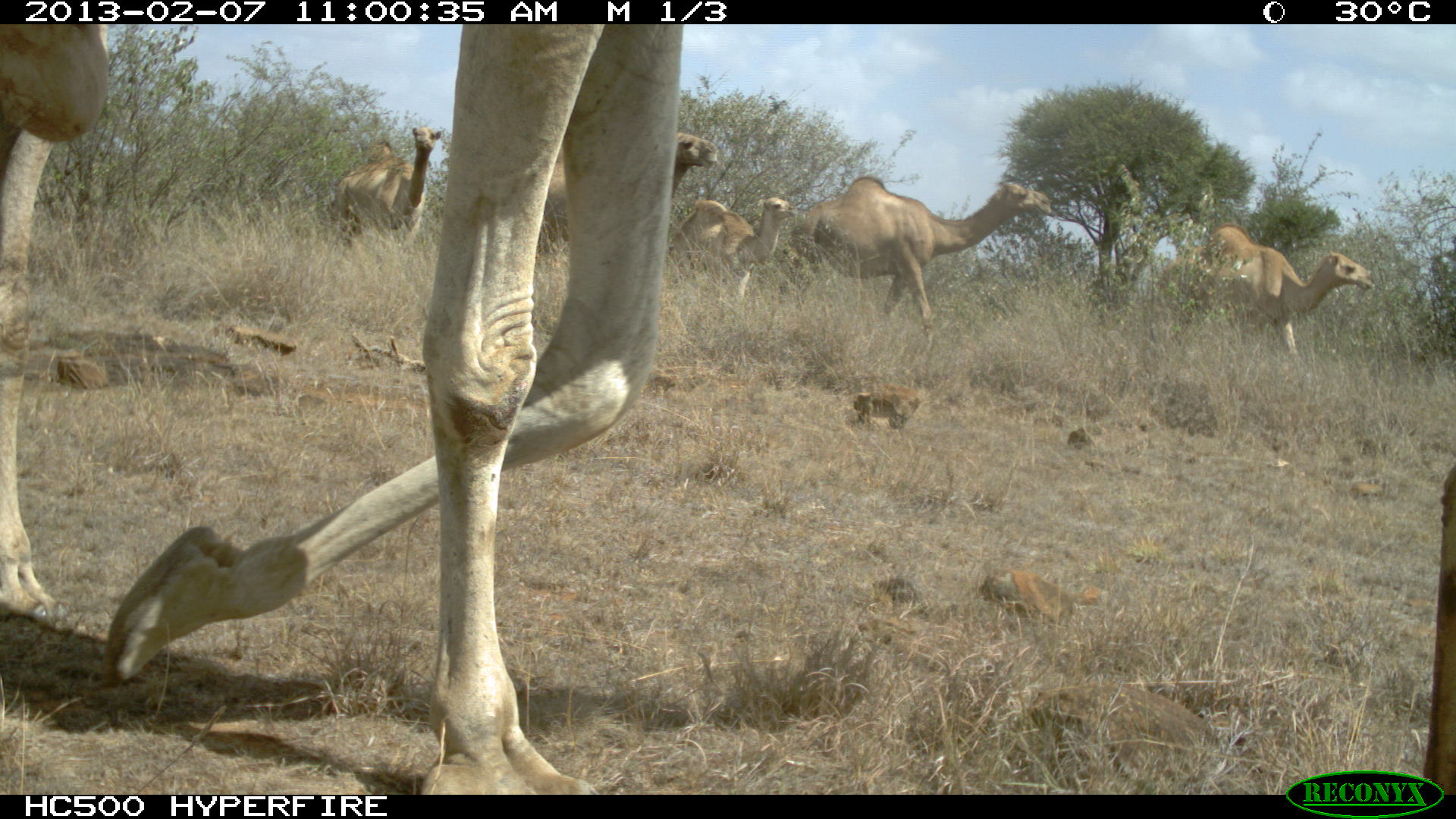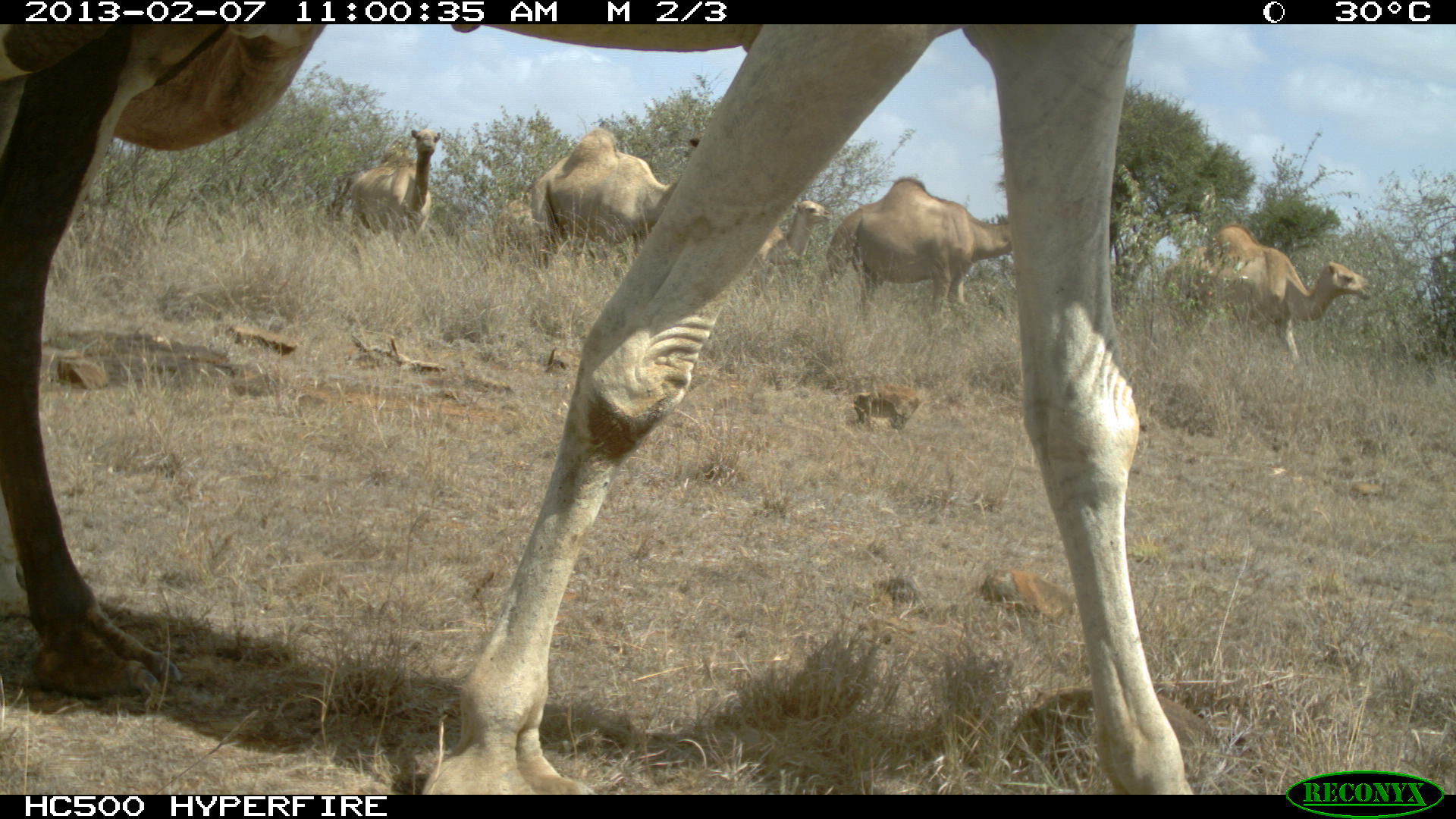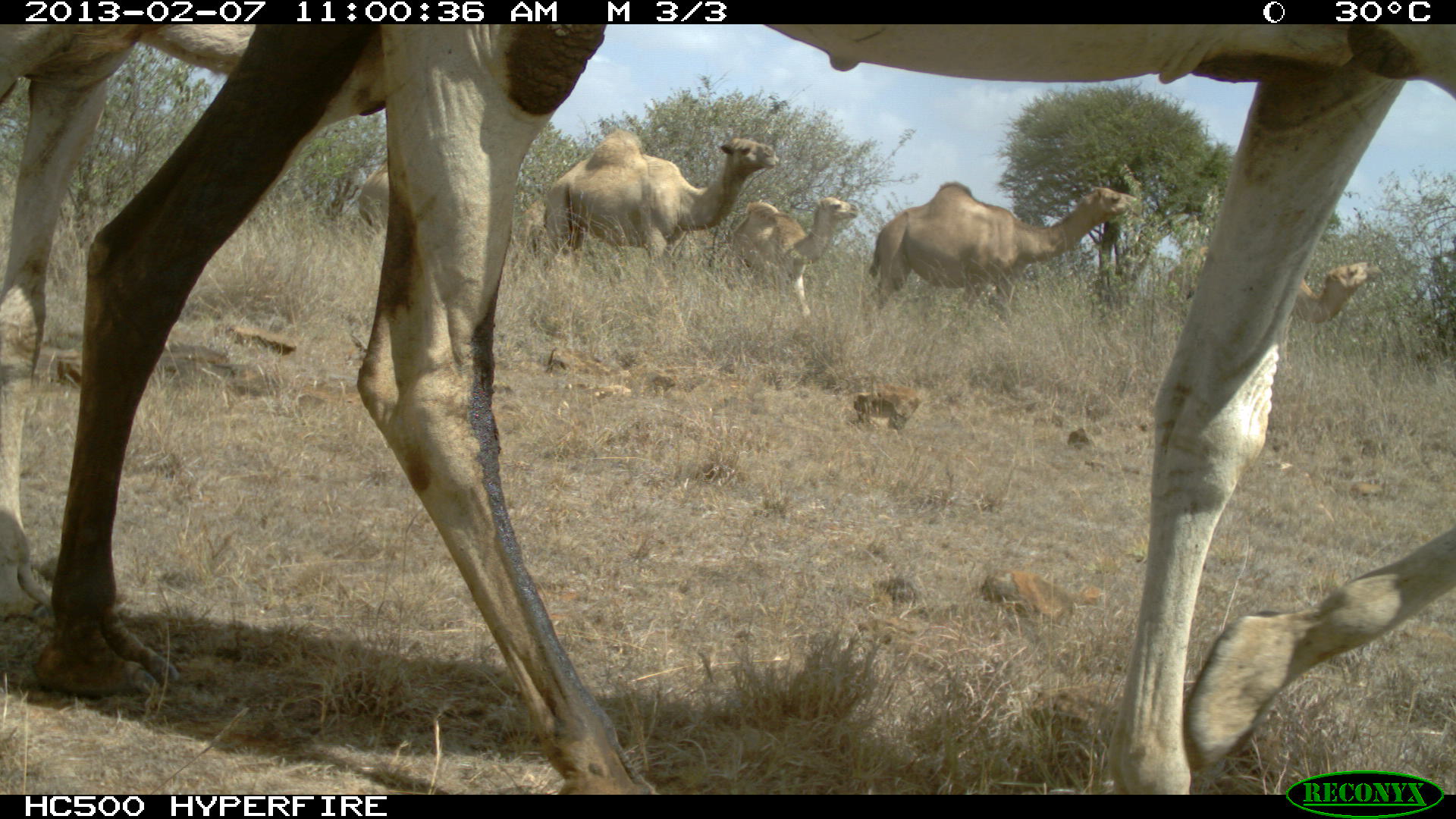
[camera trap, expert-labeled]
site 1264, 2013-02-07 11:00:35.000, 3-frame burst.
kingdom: Animalia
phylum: Chordata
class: Mammalia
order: Artiodactyla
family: Camelidae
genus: Camelus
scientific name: Camelus dromedarius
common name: dromedary camel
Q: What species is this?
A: Camelus dromedarius (dromedary camel).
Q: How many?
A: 6.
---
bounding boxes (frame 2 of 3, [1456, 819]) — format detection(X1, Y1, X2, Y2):
camelus dromedarius: detection(0, 24, 1188, 794); detection(808, 177, 1010, 327); detection(1162, 224, 1373, 361); detection(529, 128, 701, 269); detection(351, 128, 441, 254); detection(742, 192, 832, 293); detection(490, 198, 535, 266)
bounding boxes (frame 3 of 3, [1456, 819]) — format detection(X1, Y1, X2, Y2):
camelus dromedarius: detection(27, 21, 1456, 794); detection(0, 21, 259, 619); detection(868, 180, 1148, 321); detection(541, 128, 779, 269); detection(1185, 245, 1383, 372); detection(727, 196, 859, 317); detection(518, 198, 585, 261); detection(357, 154, 390, 235)